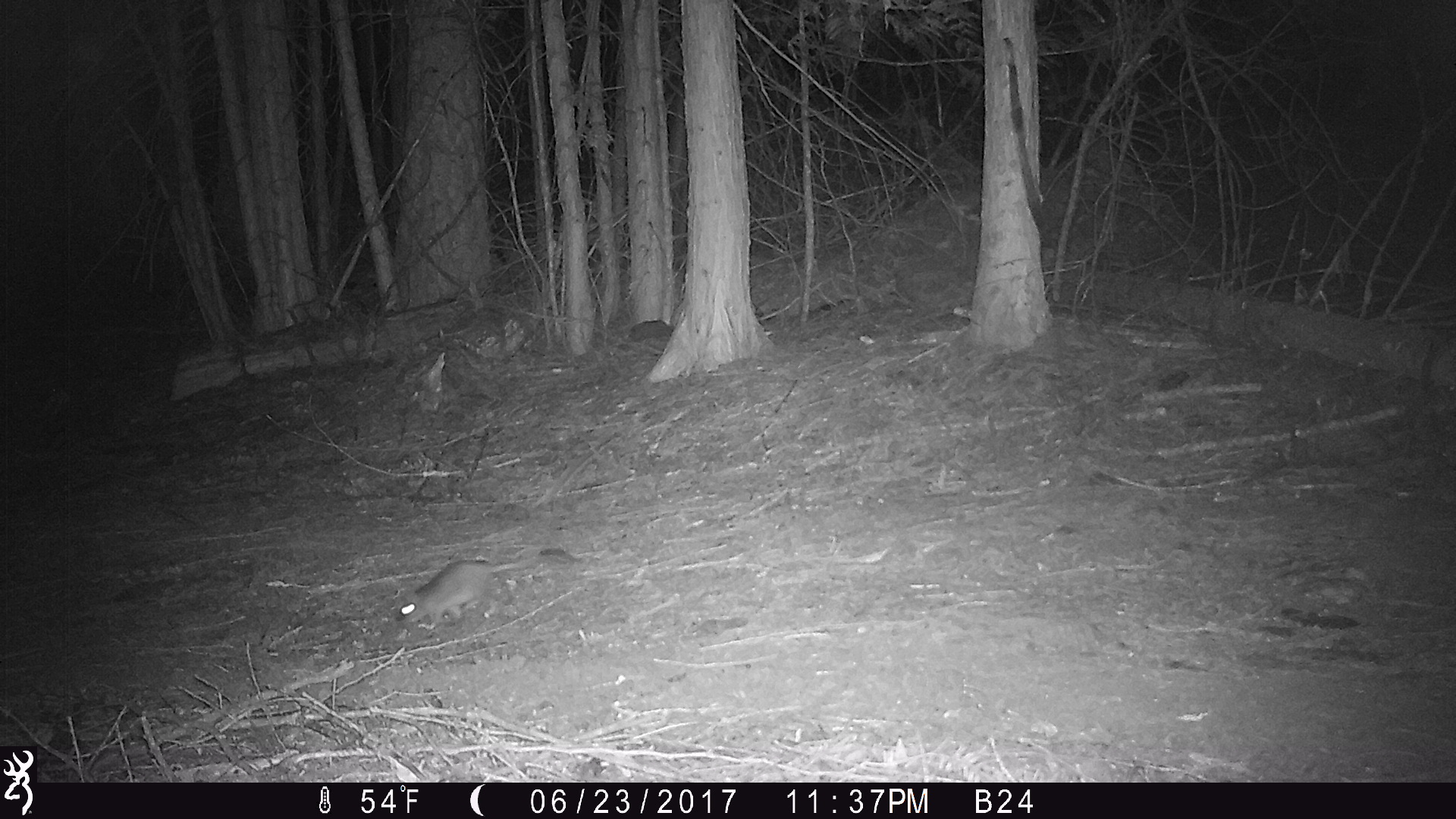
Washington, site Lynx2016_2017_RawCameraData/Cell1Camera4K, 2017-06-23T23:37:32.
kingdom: Animalia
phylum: Chordata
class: Mammalia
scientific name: Mammalia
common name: small mammal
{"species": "small mammal (Mammalia)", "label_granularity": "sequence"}